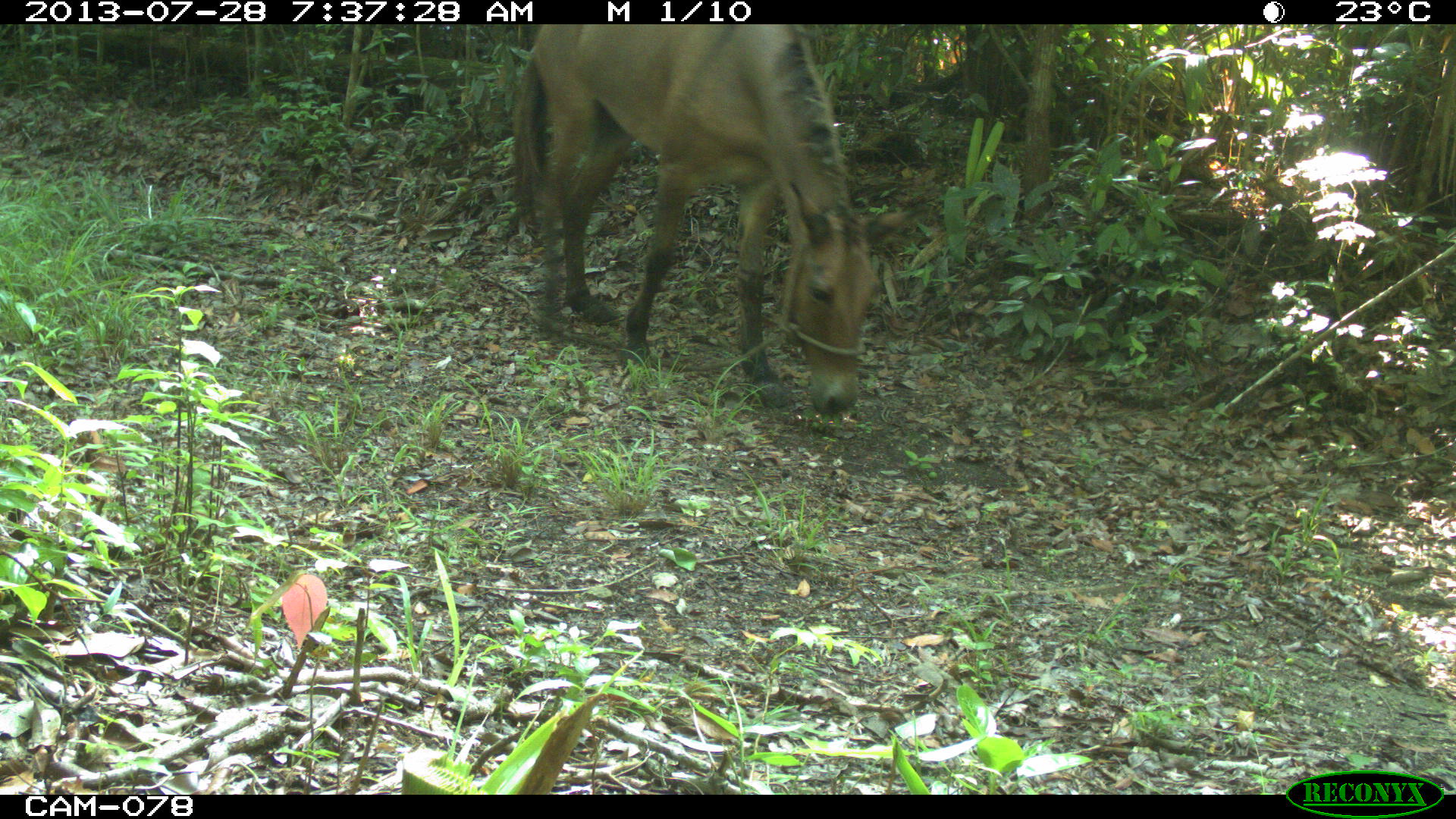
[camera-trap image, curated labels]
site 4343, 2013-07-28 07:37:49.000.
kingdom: Animalia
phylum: Chordata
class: Mammalia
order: Perissodactyla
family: Equidae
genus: Equus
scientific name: Equus ferus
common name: wild horse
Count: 1.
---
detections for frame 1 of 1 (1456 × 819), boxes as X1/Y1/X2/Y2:
equus ferus: 508/23/905/411